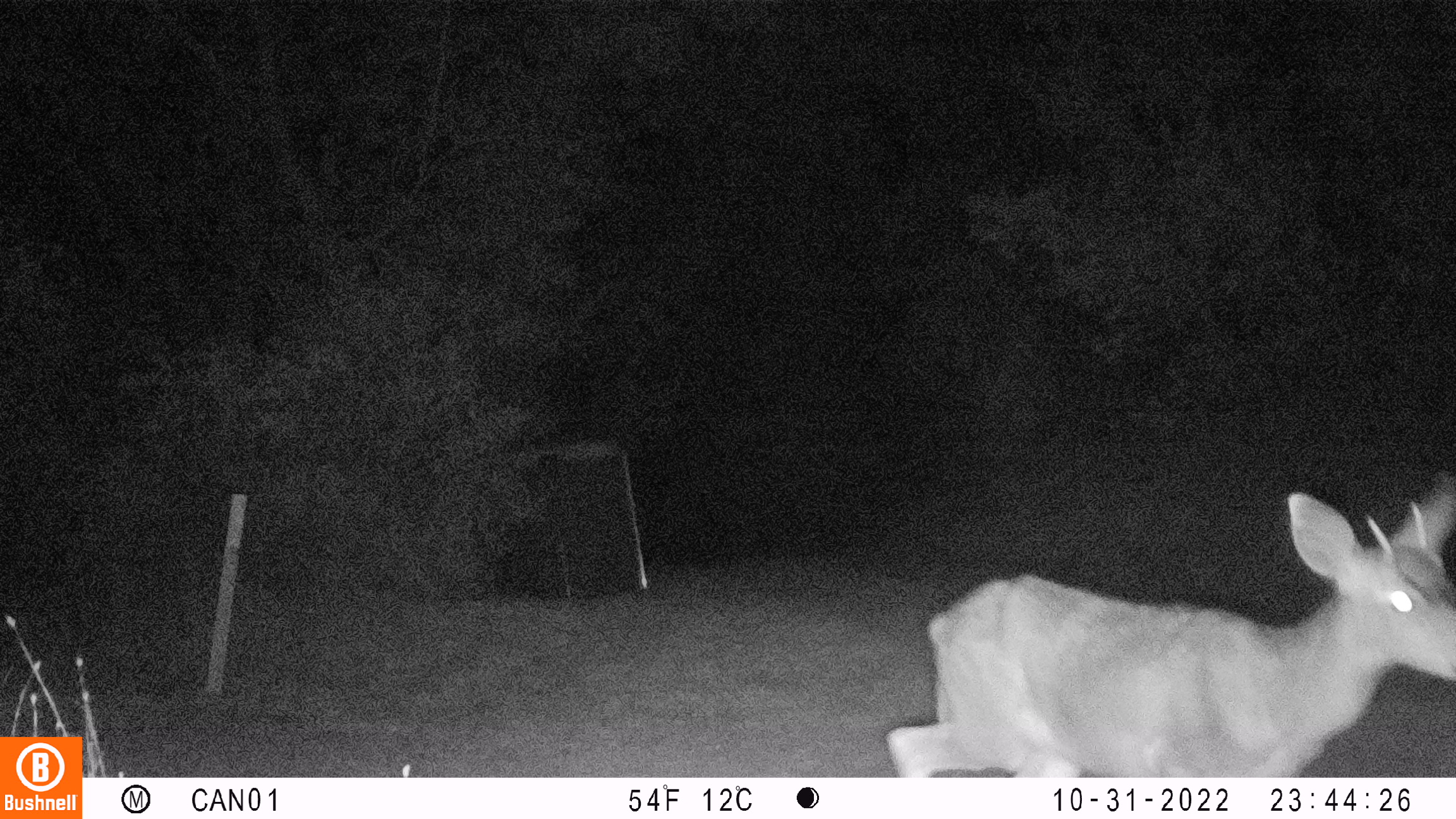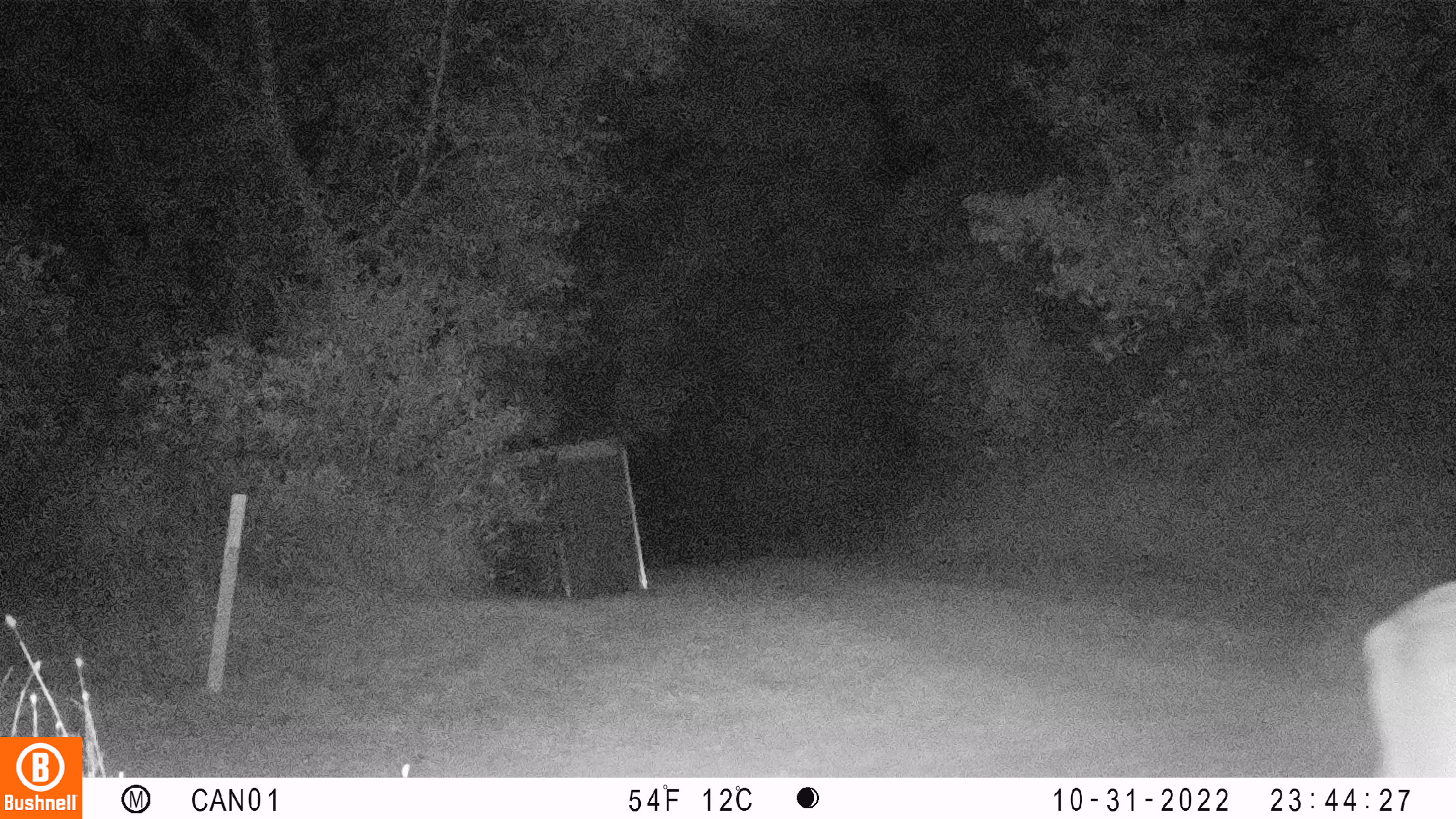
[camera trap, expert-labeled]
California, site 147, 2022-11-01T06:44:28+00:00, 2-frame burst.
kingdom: Animalia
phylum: Chordata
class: Mammalia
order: Artiodactyla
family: Cervidae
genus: Odocoileus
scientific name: Odocoileus hemionus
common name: mule deer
Mule deer (Odocoileus hemionus).